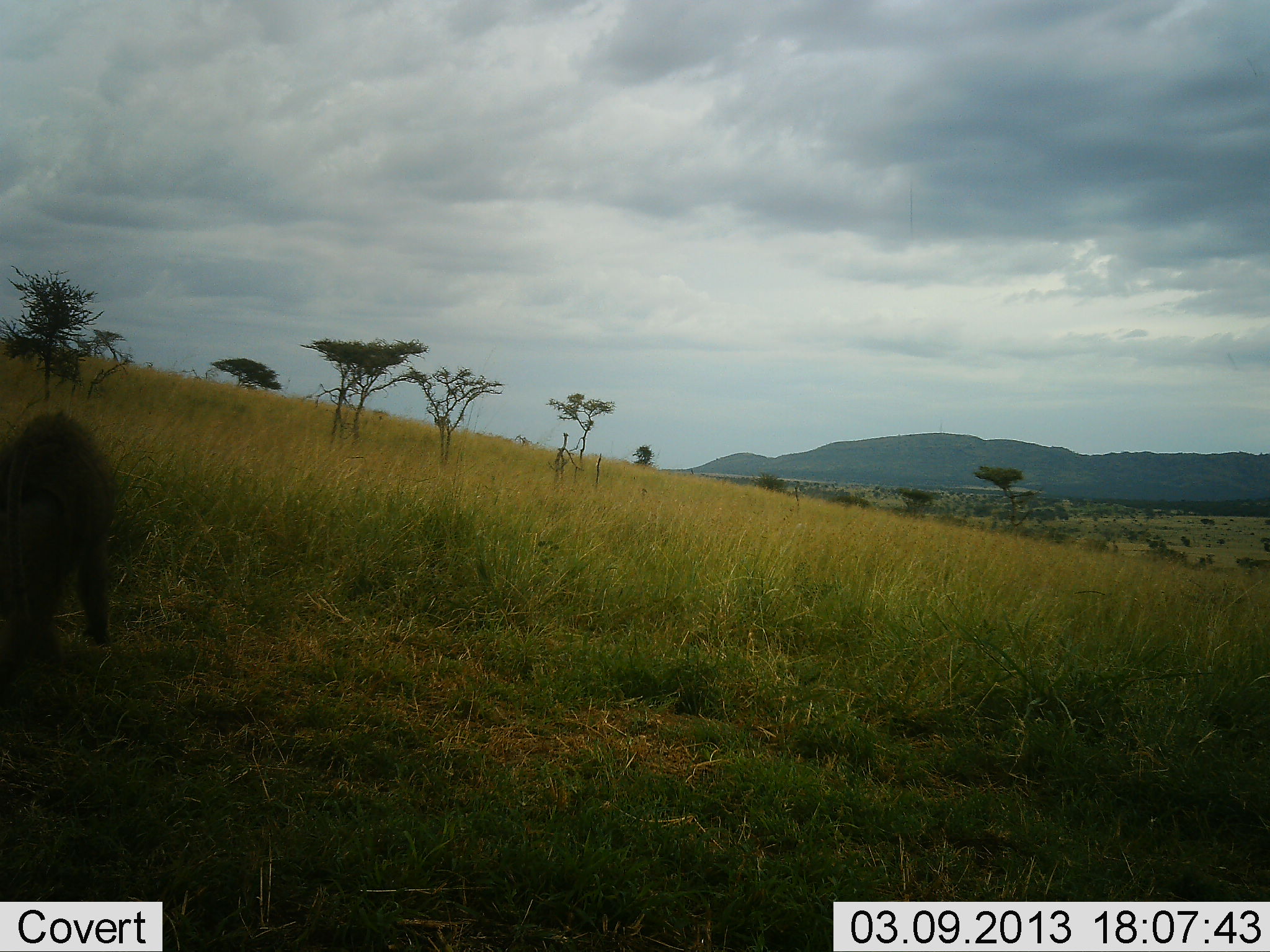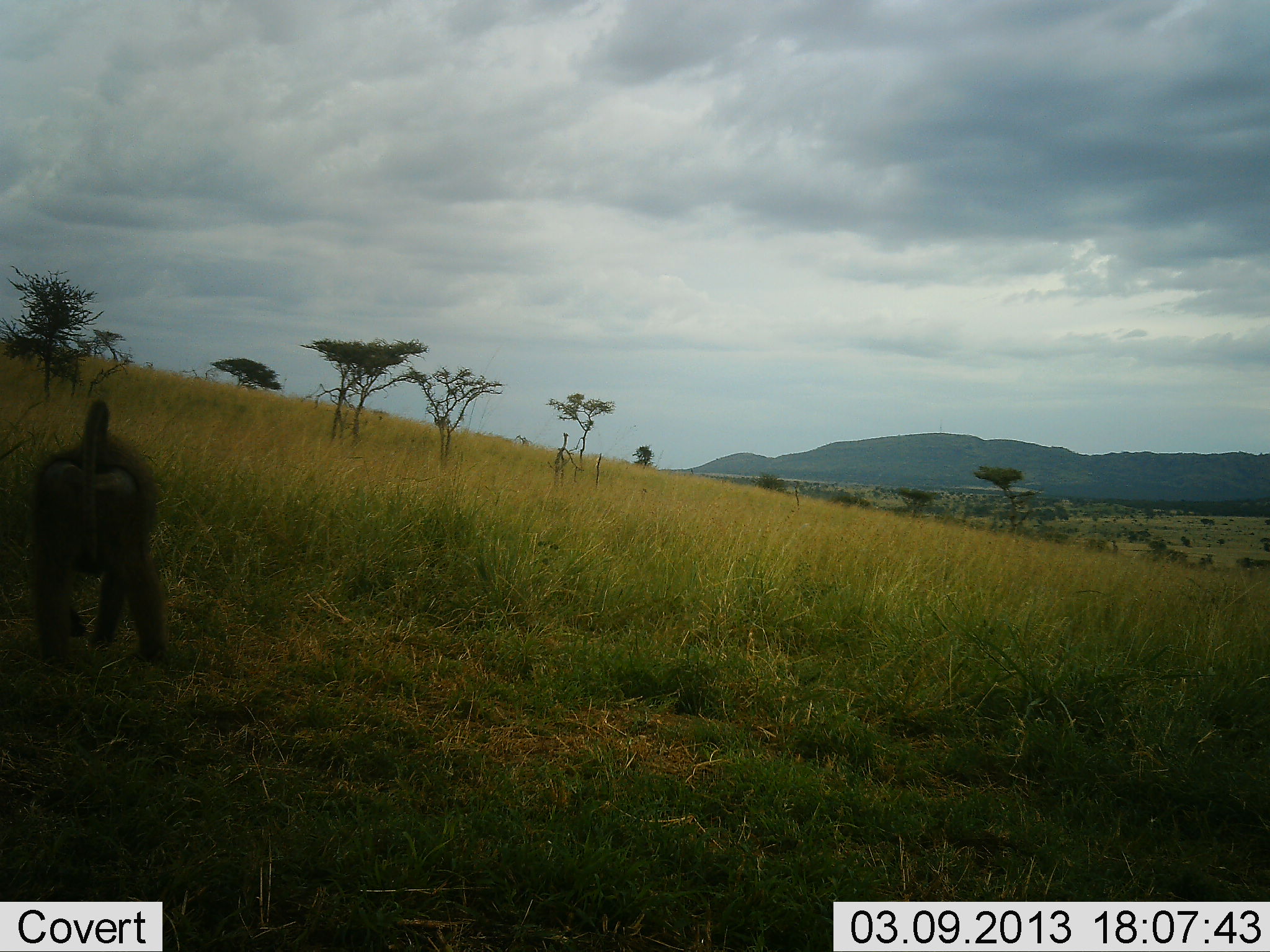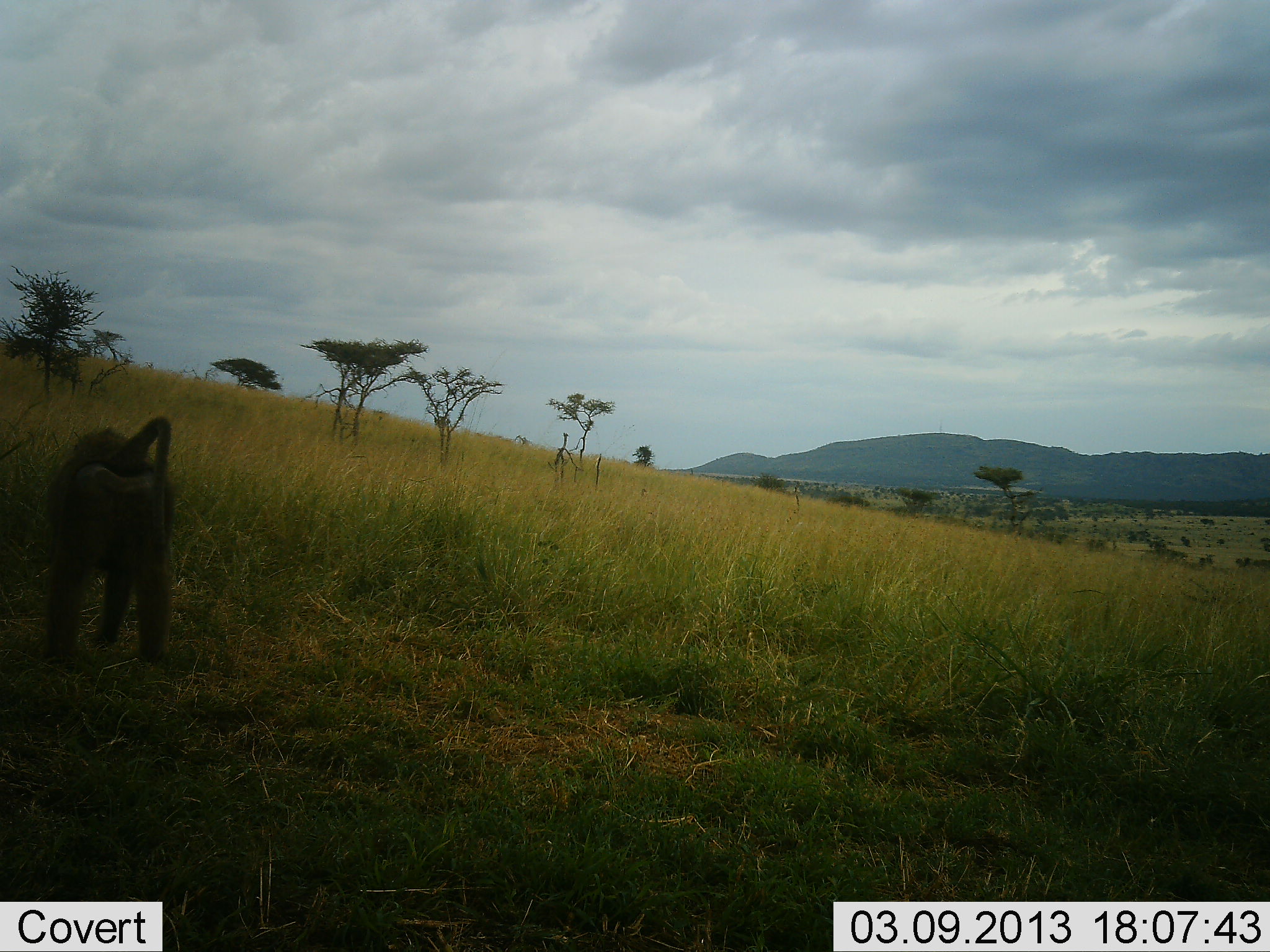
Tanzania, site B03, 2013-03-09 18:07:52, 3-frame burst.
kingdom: Animalia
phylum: Chordata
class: Mammalia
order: Primates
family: Cercopithecidae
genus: Papio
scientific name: Papio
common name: baboon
Baboon (Papio), count 1. Behavior (volunteer vote fractions): standing 31%, resting 0%, moving 69%, interacting 0%. Young present (vote fraction): 0%. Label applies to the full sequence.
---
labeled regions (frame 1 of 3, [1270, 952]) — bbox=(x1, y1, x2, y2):
animal: bbox=(0, 411, 117, 664)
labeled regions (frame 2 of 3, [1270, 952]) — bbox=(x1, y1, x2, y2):
animal: bbox=(29, 399, 171, 664)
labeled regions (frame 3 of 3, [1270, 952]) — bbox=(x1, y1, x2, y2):
animal: bbox=(46, 415, 175, 662)